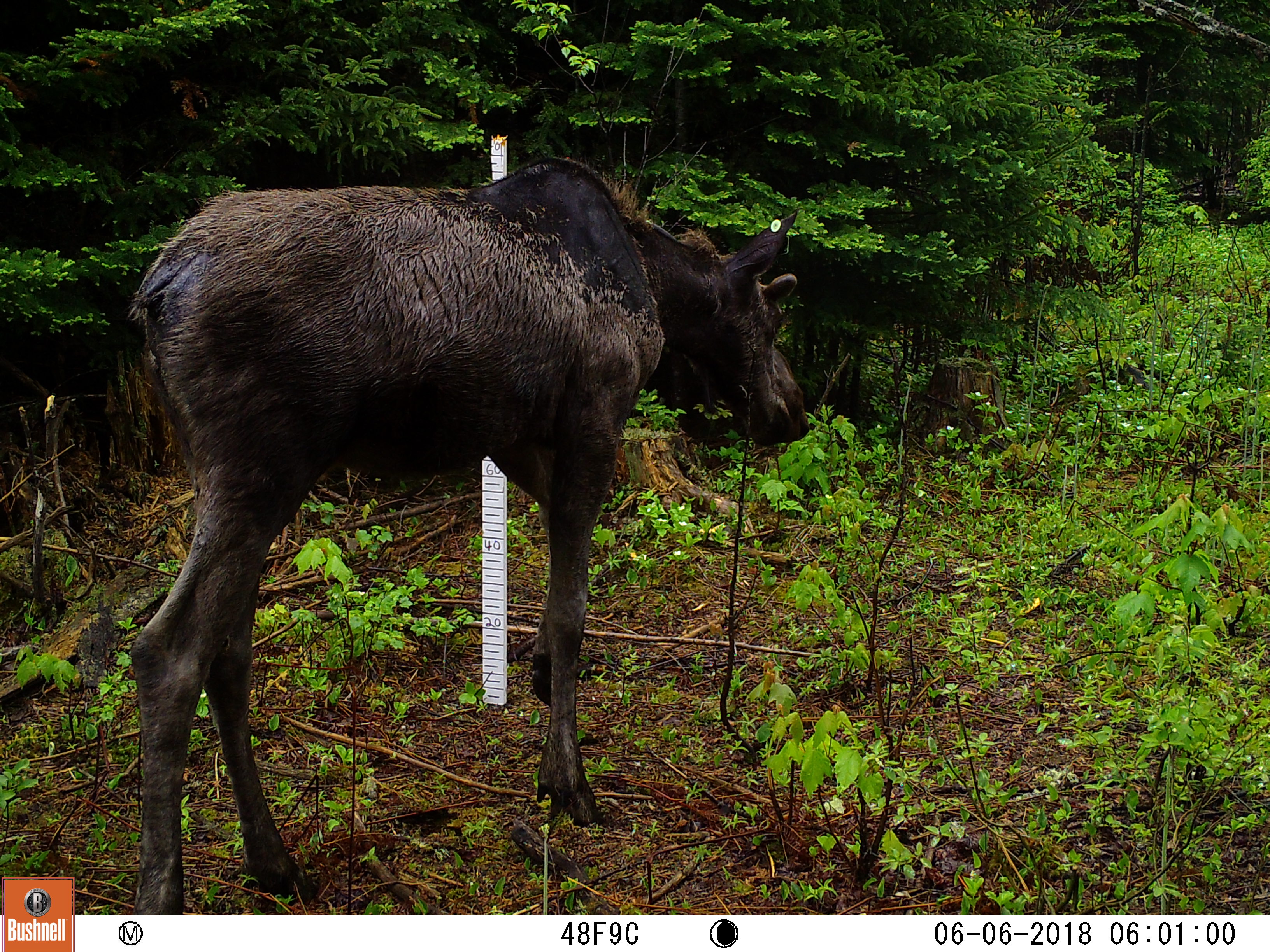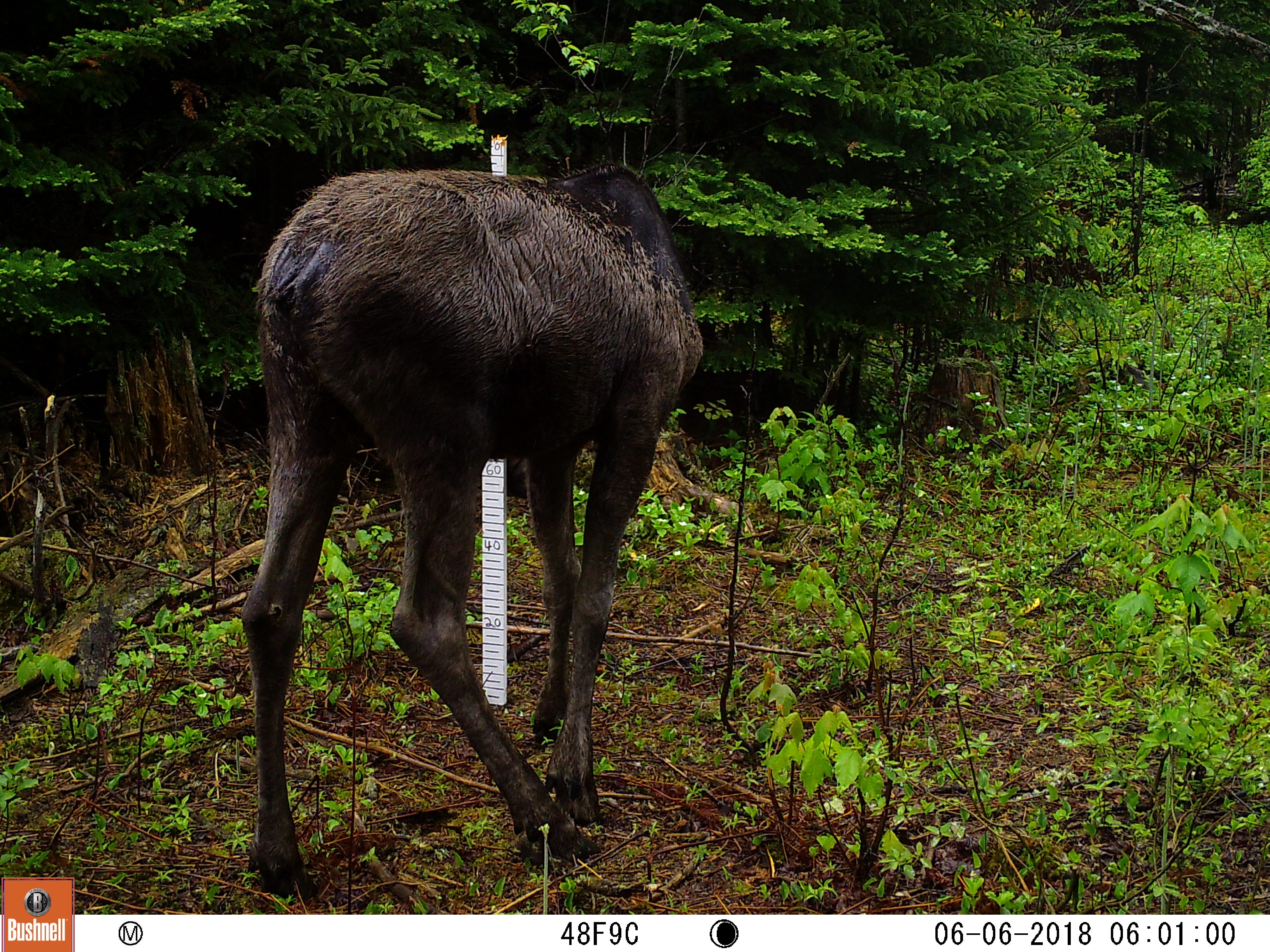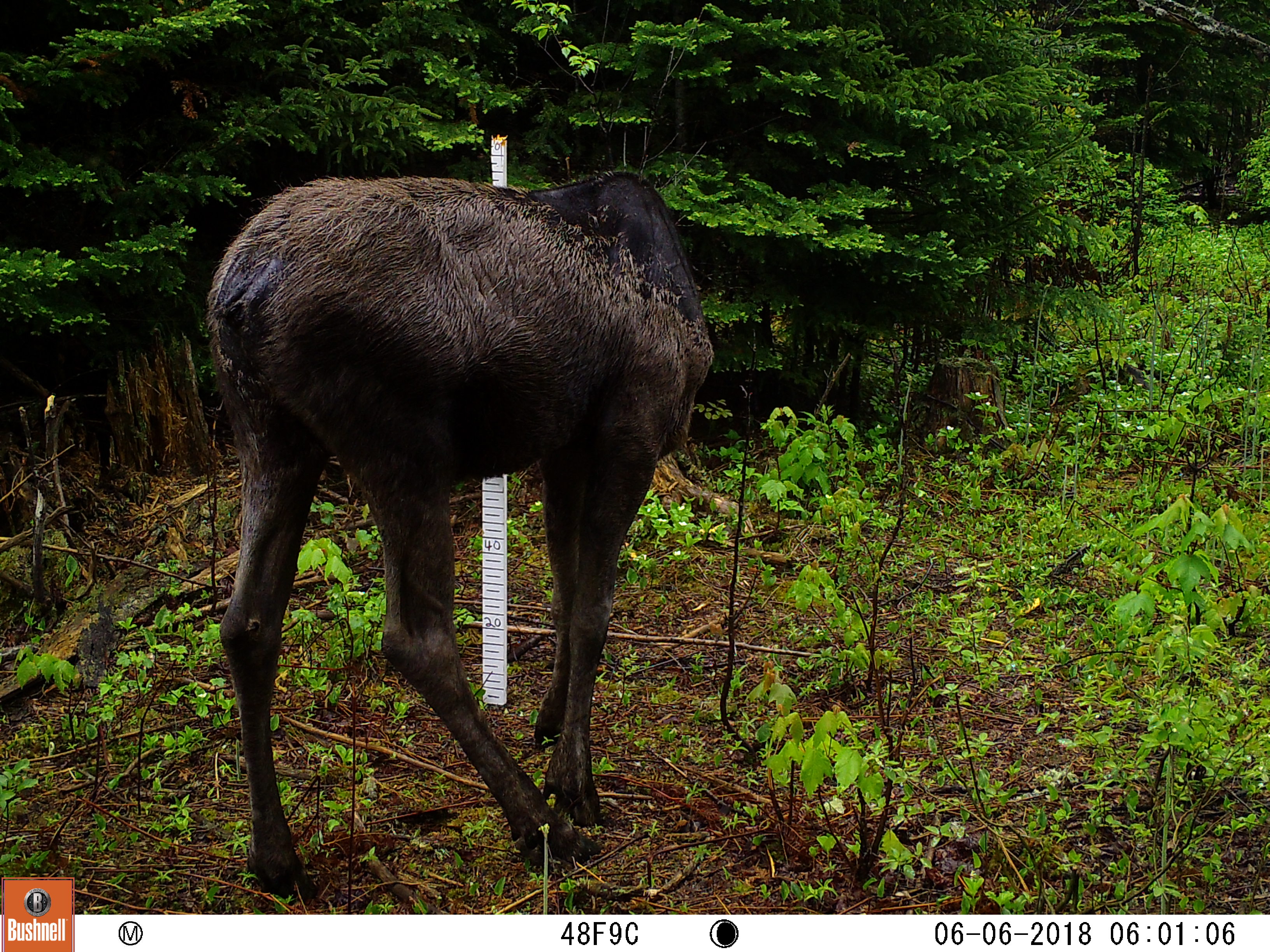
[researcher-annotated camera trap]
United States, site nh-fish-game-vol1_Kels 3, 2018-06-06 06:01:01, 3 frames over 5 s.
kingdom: Animalia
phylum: Chordata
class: Mammalia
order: Artiodactyla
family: Cervidae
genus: Alces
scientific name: Alces alces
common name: moose